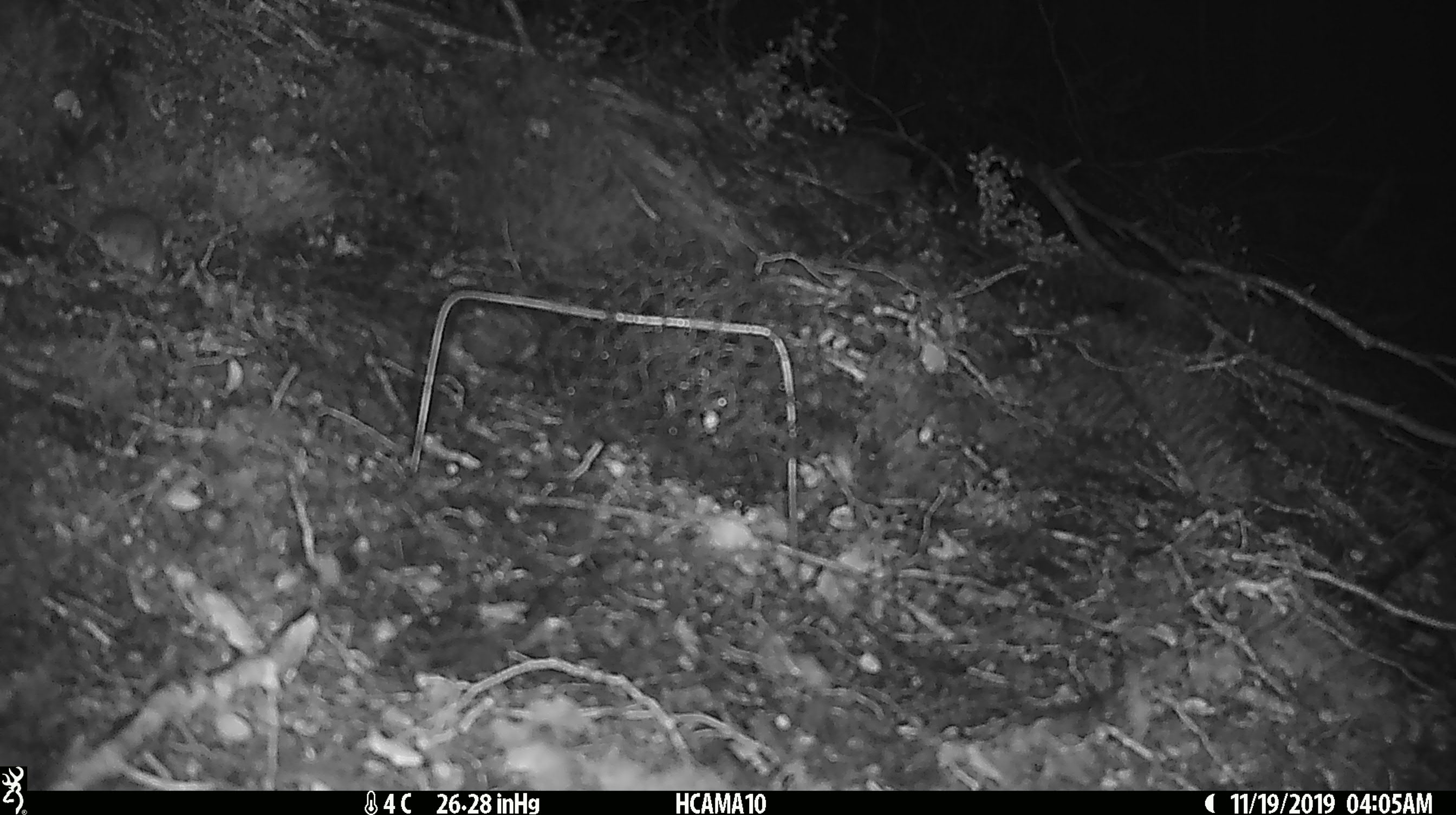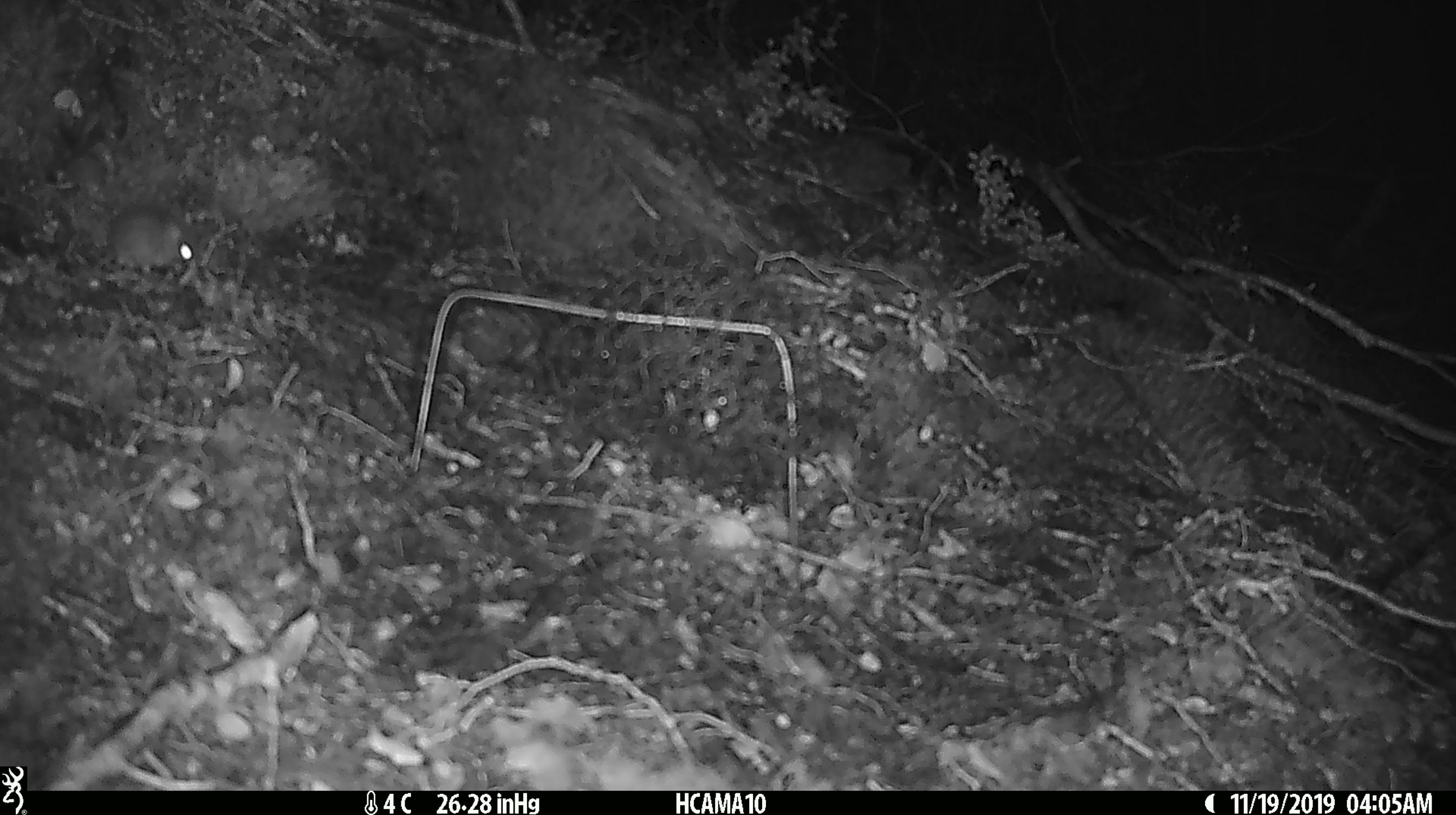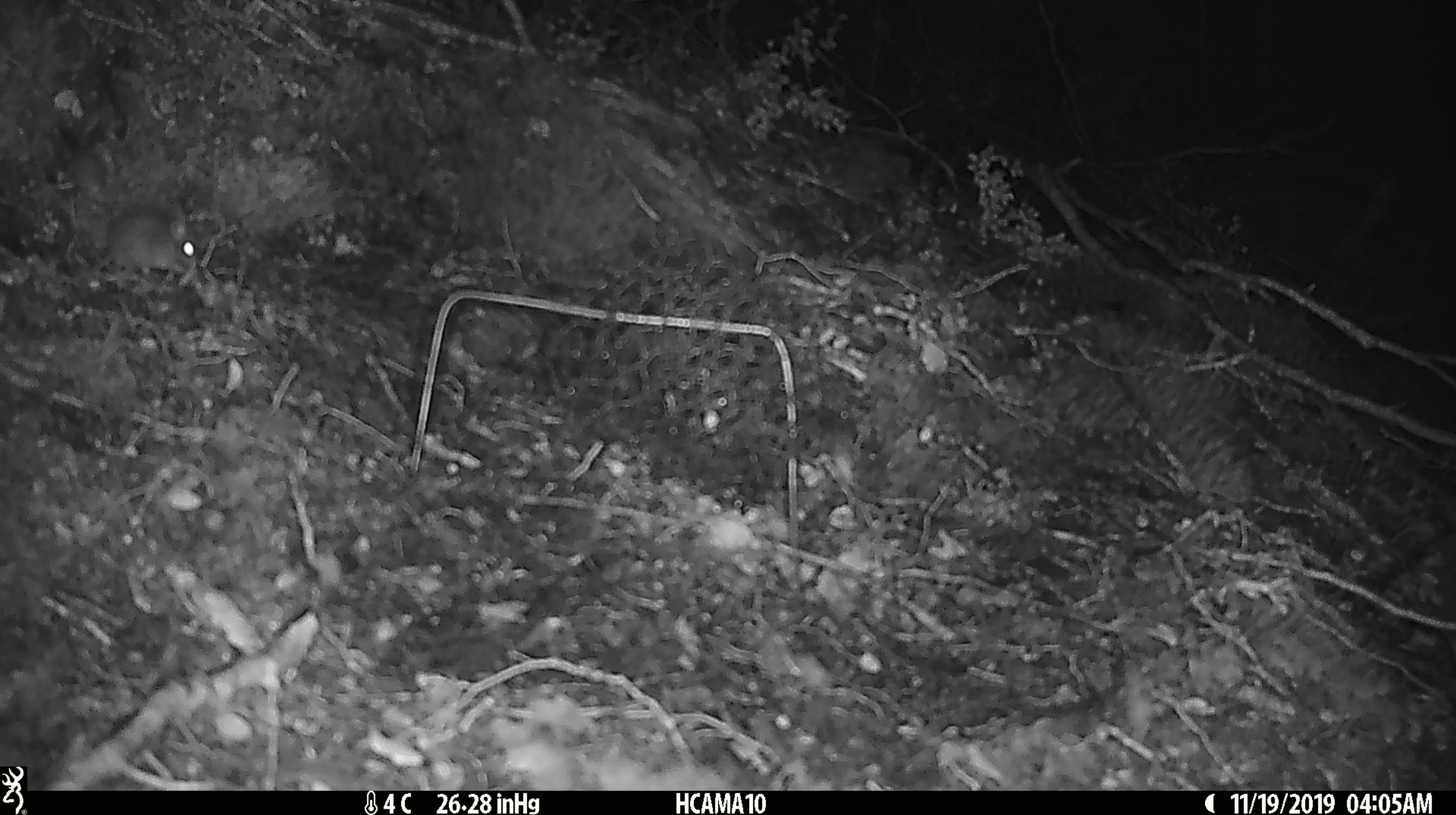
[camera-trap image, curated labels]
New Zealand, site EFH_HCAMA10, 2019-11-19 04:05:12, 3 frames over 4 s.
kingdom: Animalia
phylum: Chordata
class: Mammalia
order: Rodentia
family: Muridae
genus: Mus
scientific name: Mus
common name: mouse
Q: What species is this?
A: Mouse (Mus).